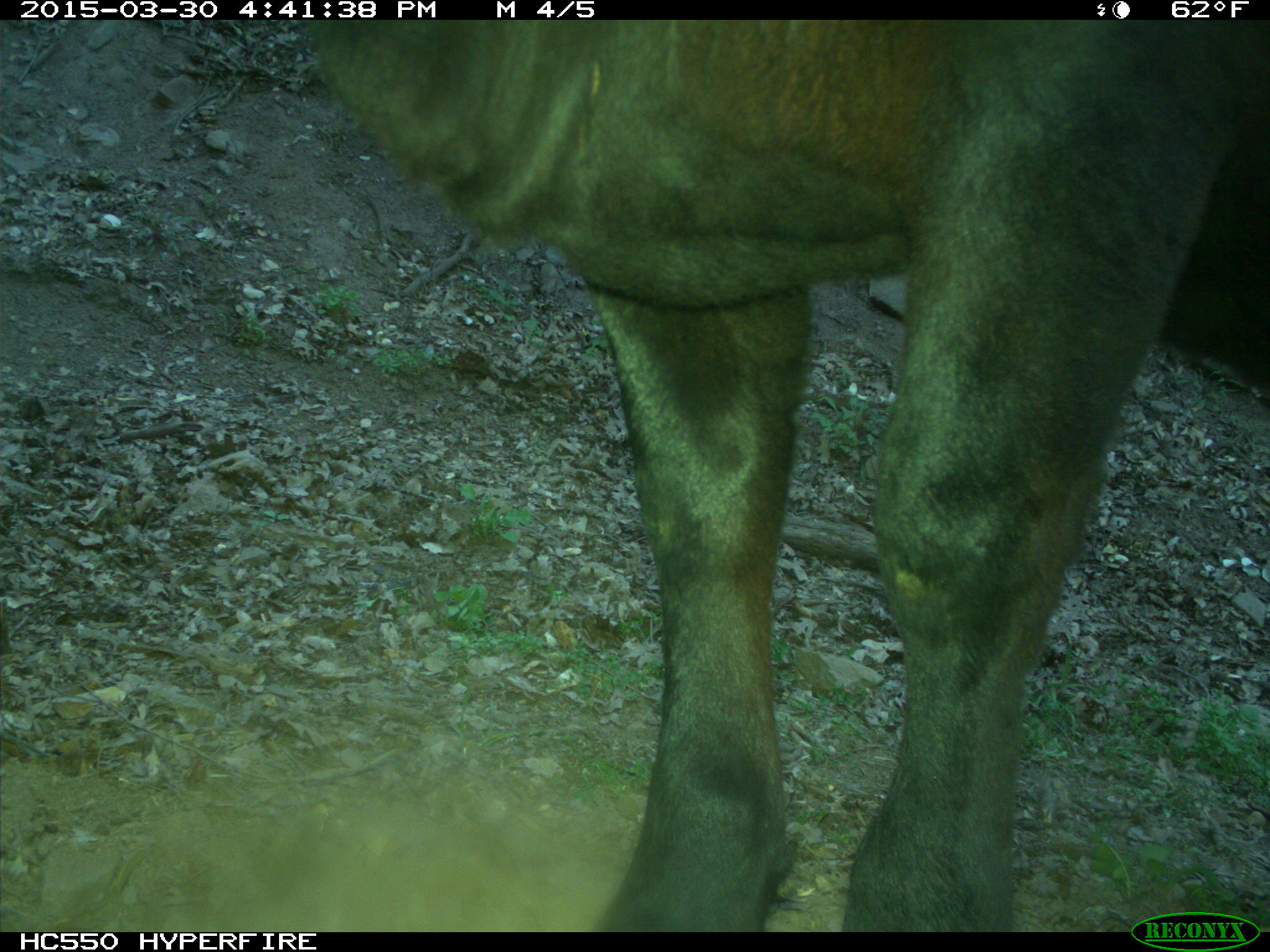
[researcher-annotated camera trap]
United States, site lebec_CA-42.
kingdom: Animalia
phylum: Chordata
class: Mammalia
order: Artiodactyla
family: Bovidae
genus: Bos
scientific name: Bos taurus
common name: domestic cow